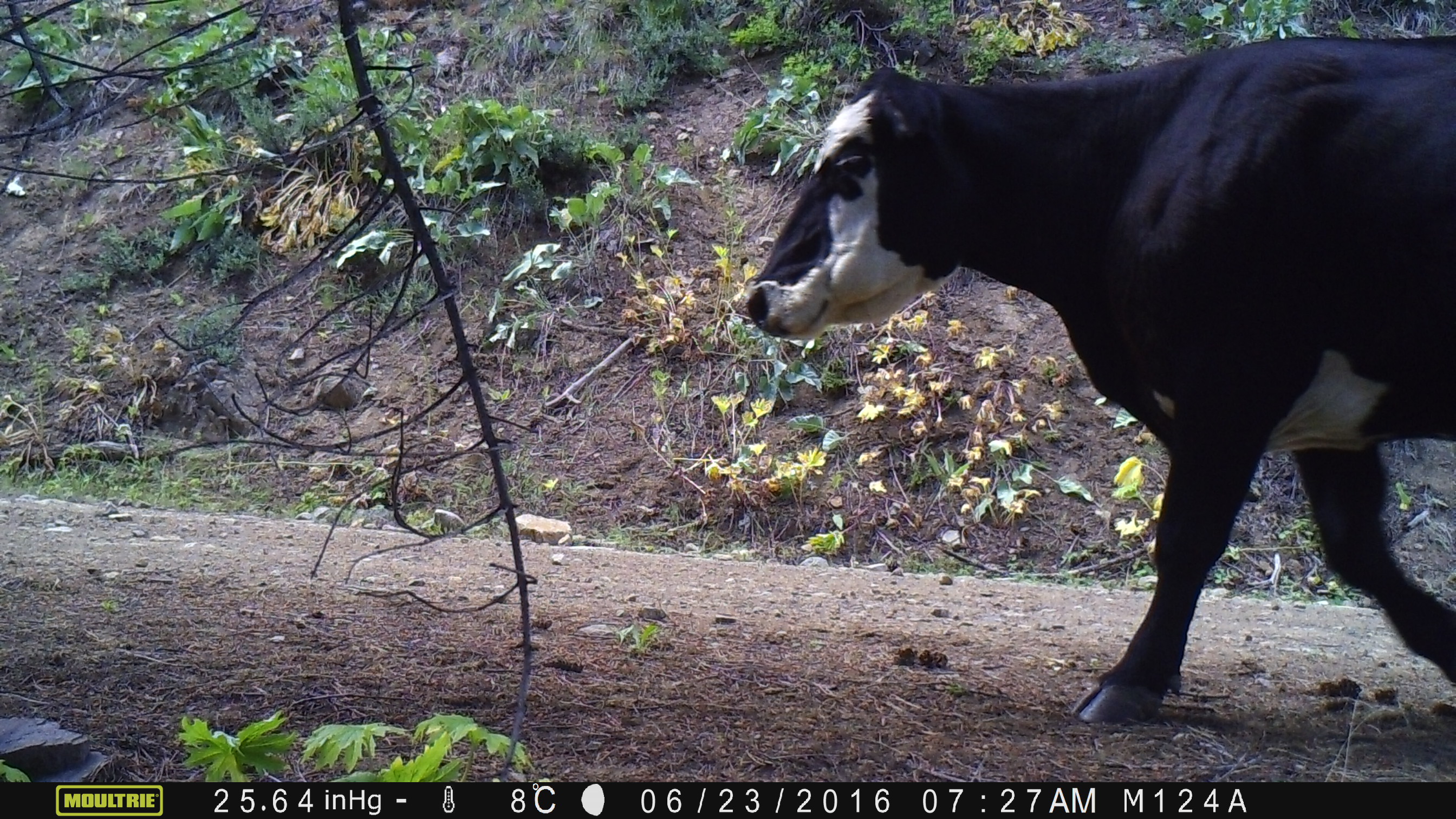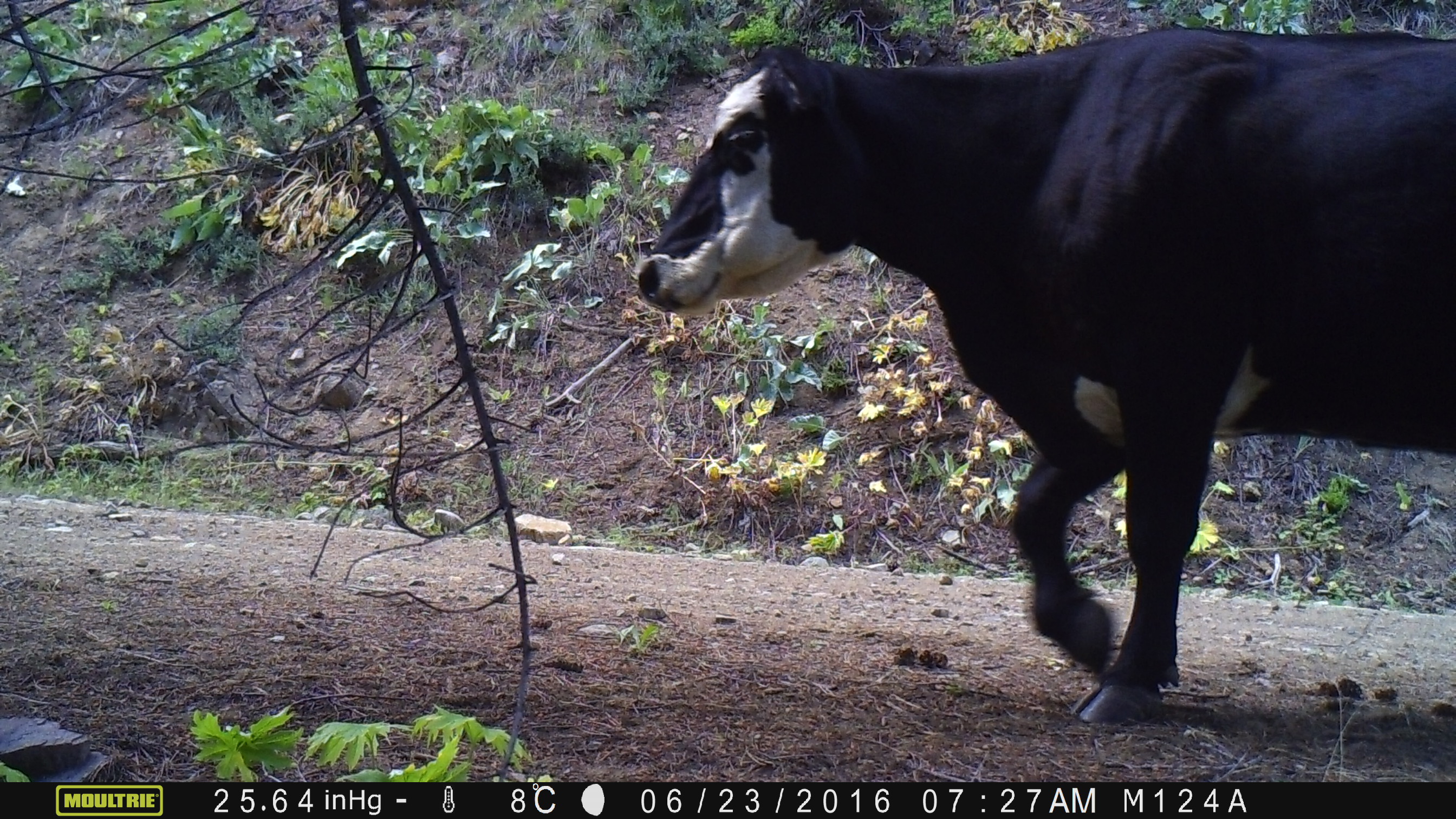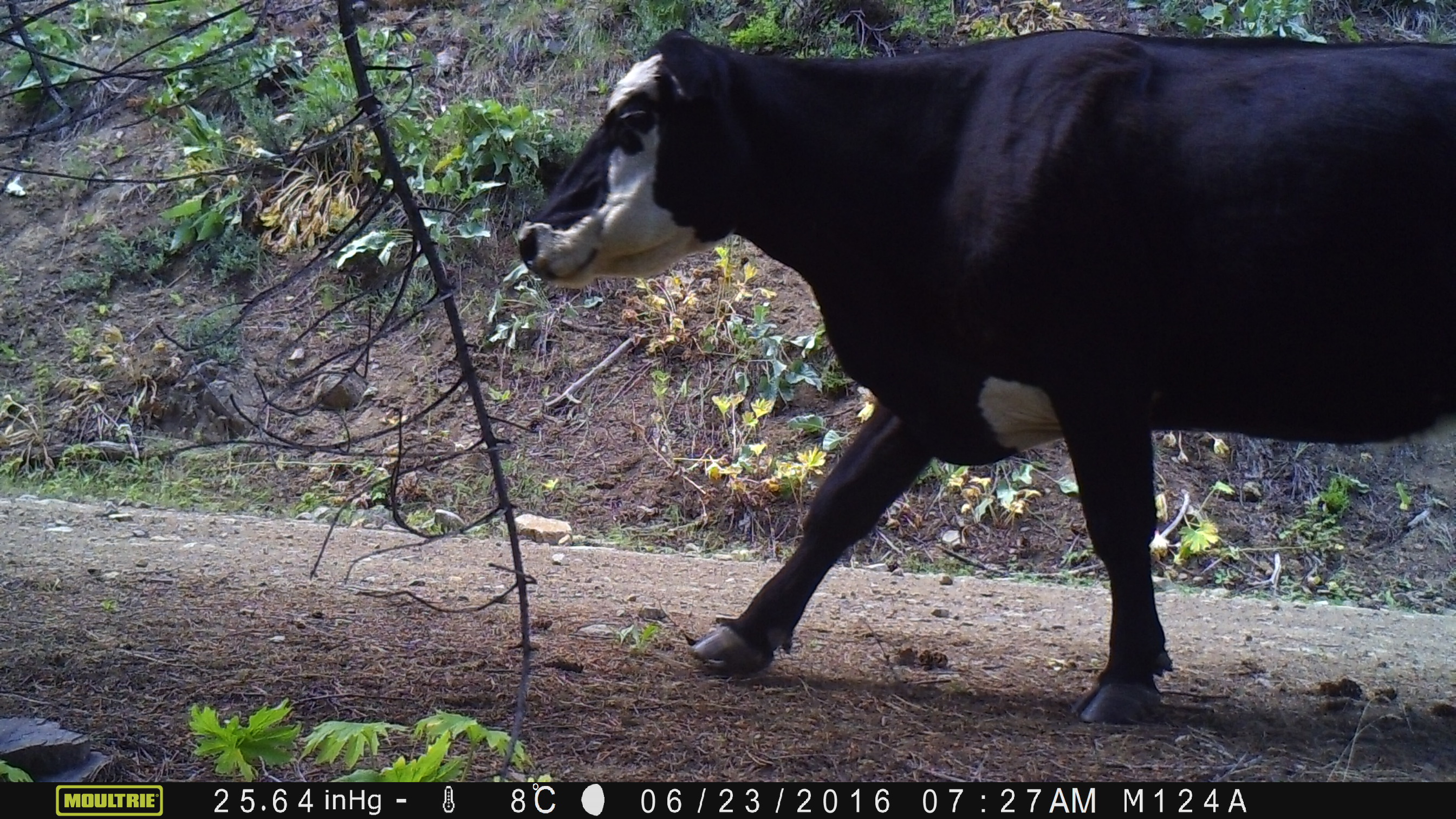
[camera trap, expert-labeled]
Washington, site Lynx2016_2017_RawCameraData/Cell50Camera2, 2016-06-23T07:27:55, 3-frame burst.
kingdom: Animalia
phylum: Chordata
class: Mammalia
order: Artiodactyla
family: Bovidae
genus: Bos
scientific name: Bos taurus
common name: domestic cattle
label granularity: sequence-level